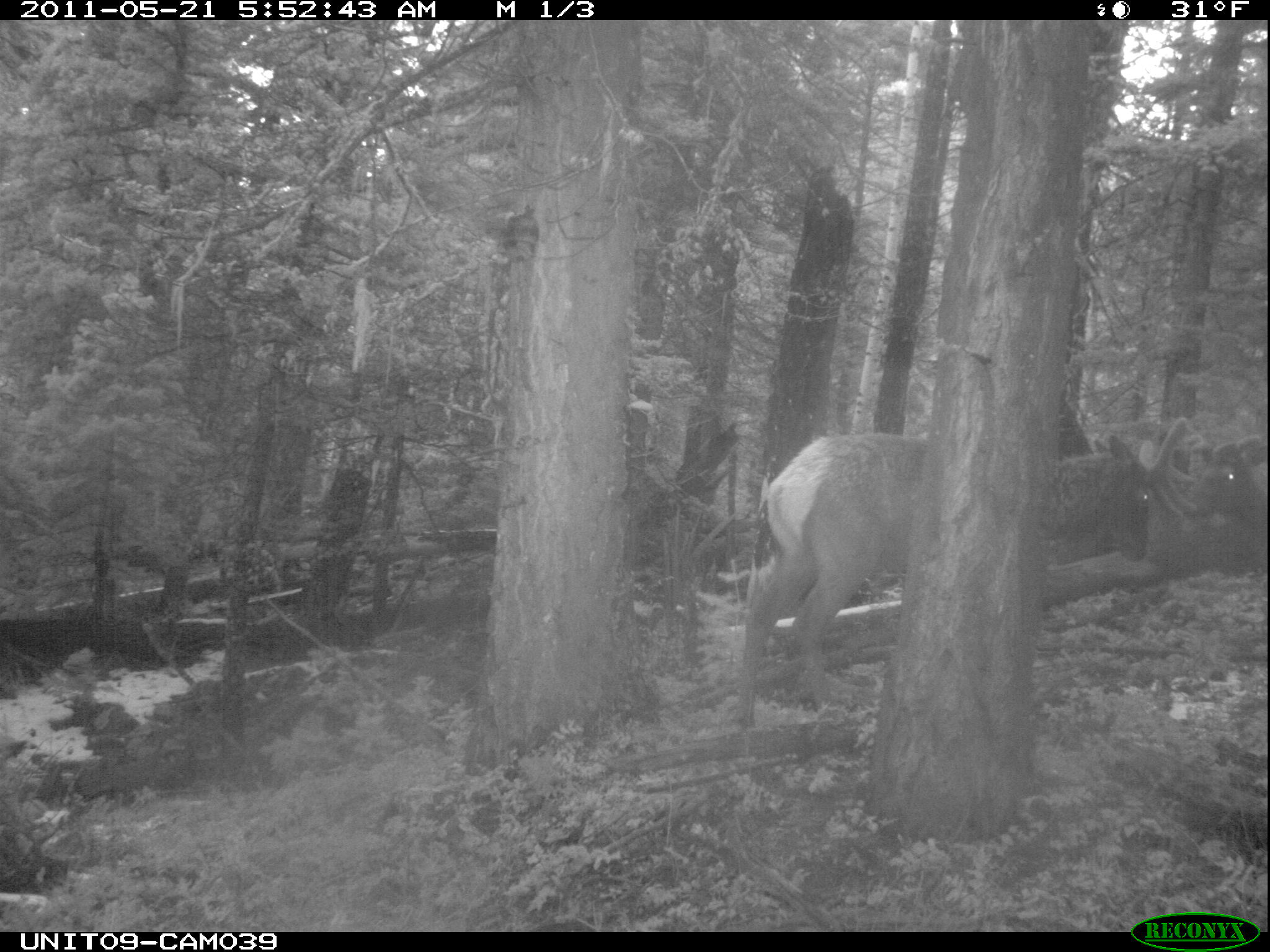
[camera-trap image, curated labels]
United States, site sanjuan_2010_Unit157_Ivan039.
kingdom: Animalia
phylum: Chordata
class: Mammalia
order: Artiodactyla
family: Cervidae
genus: Cervus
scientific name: Cervus elaphus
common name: red deer